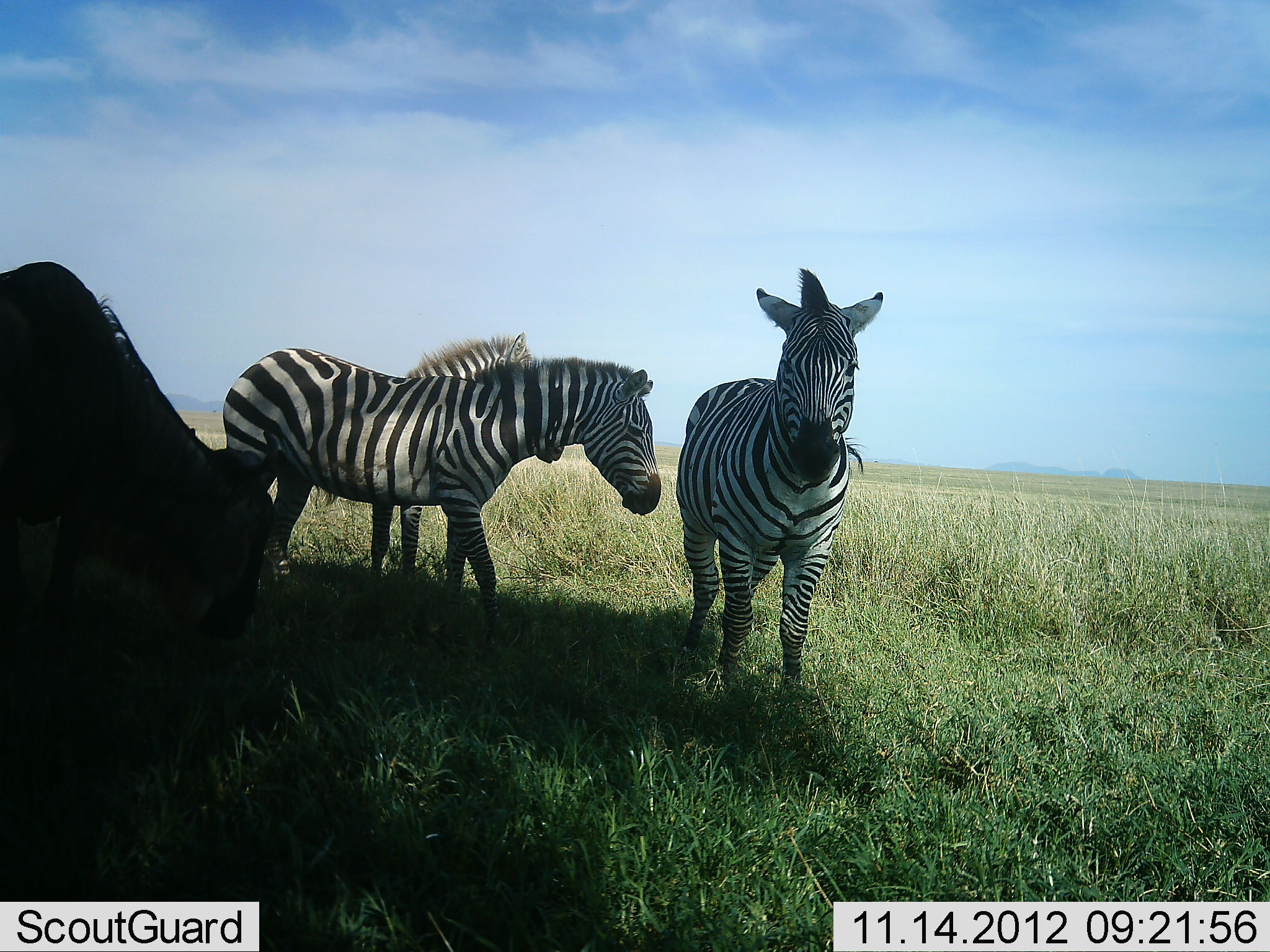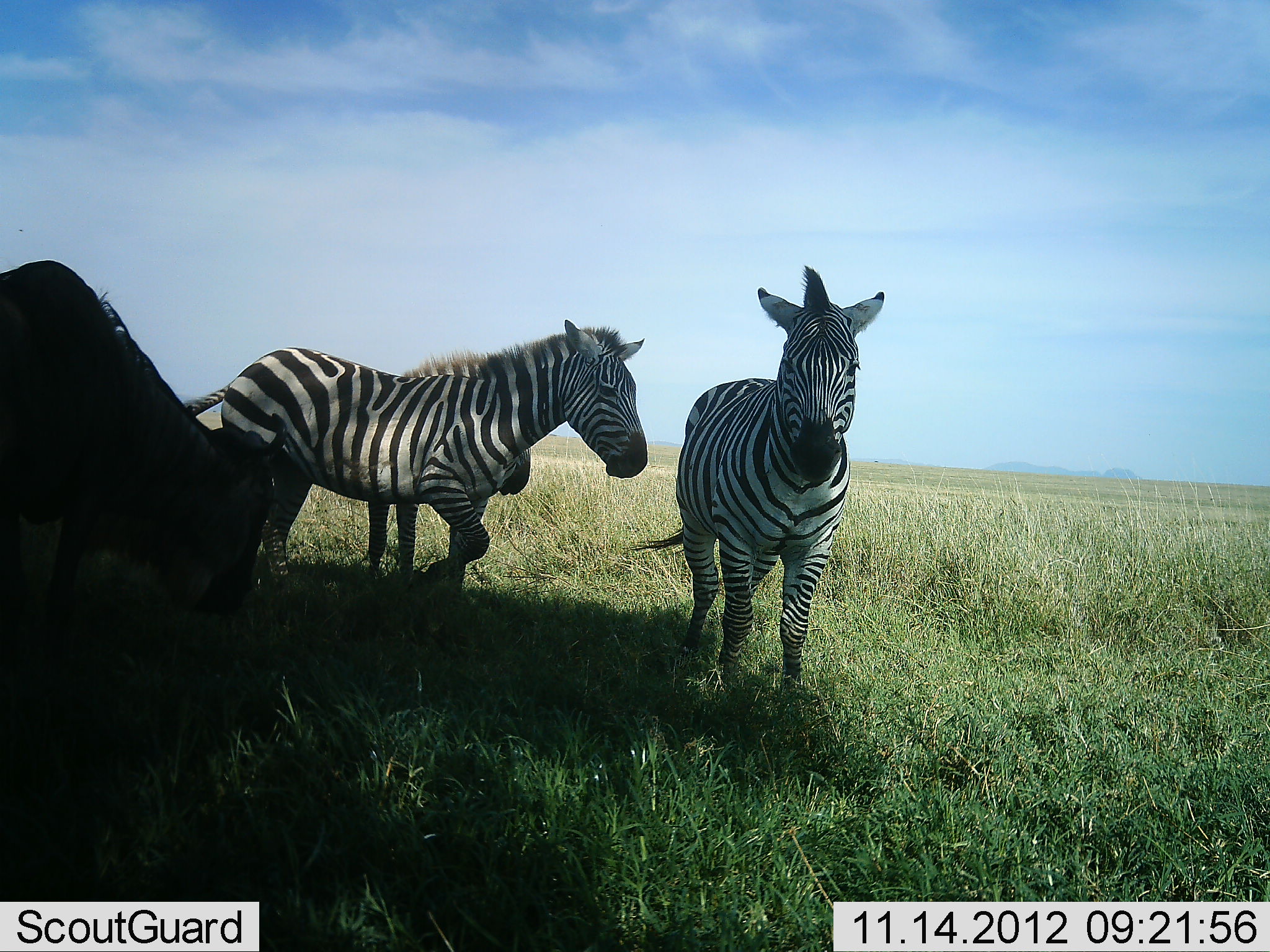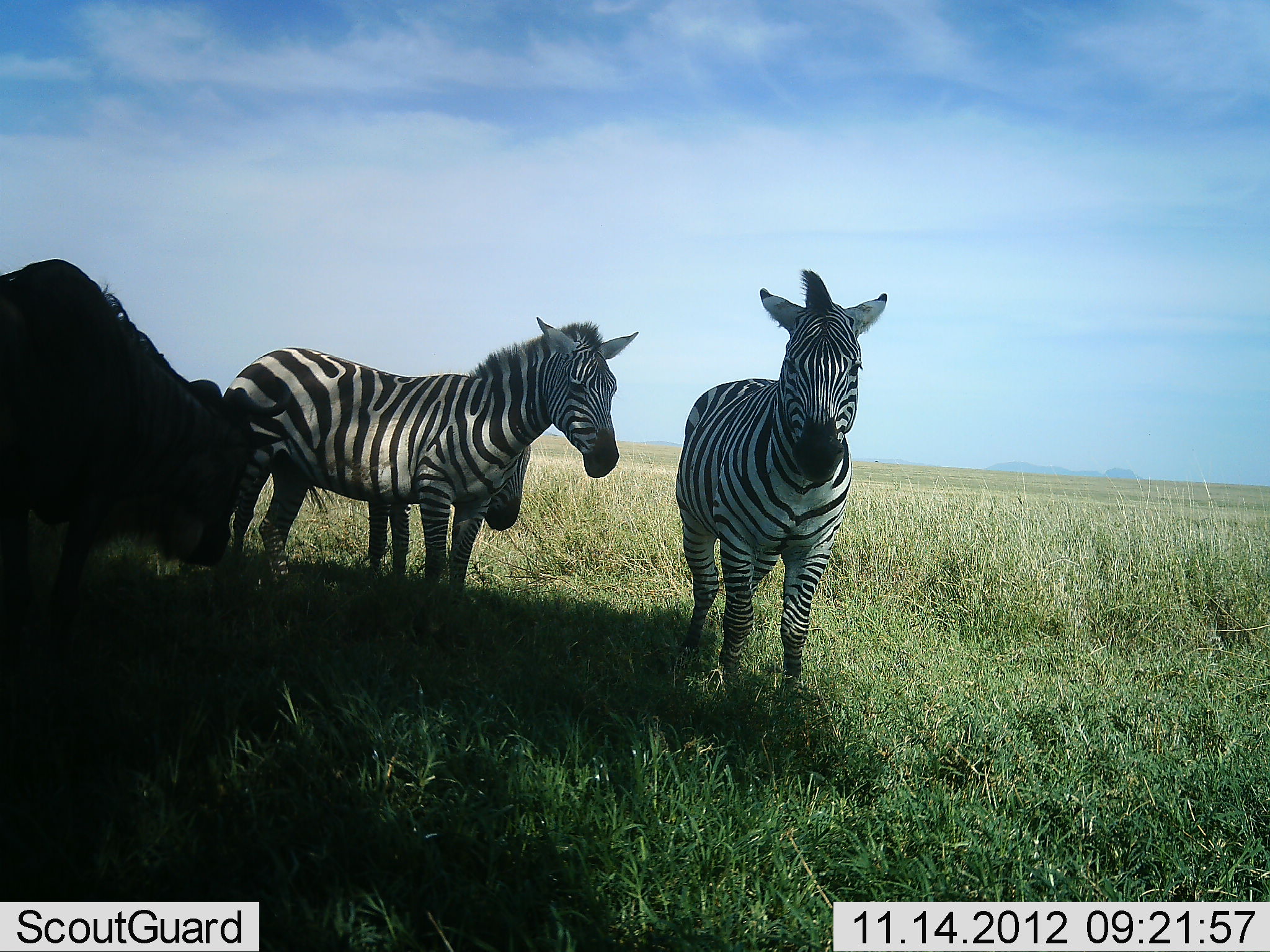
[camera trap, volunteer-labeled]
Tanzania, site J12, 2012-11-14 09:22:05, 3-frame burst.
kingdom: Animalia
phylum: Chordata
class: Mammalia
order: Artiodactyla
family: Bovidae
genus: Connochaetes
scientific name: Connochaetes taurinus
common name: blue wildebeest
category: wildebeest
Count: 1.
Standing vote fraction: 60%.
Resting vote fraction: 0%.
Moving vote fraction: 0%.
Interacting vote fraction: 0%.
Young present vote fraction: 0%.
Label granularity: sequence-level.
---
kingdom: Animalia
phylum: Chordata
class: Mammalia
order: Perissodactyla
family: Equidae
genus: Equus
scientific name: Equus quagga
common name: plains zebra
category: zebra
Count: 3.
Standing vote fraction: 100%.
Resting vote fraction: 9%.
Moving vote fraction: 9%.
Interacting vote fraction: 0%.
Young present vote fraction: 0%.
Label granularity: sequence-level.